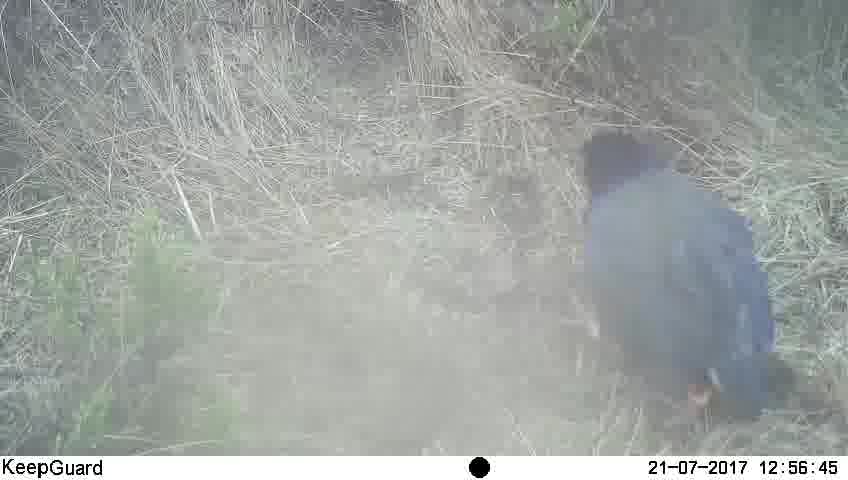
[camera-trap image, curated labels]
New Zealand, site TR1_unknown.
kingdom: Animalia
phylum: Chordata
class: Aves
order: Gruiformes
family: Rallidae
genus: Porphyrio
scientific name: Porphyrio mantelli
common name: takahe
Takahe (Porphyrio mantelli).